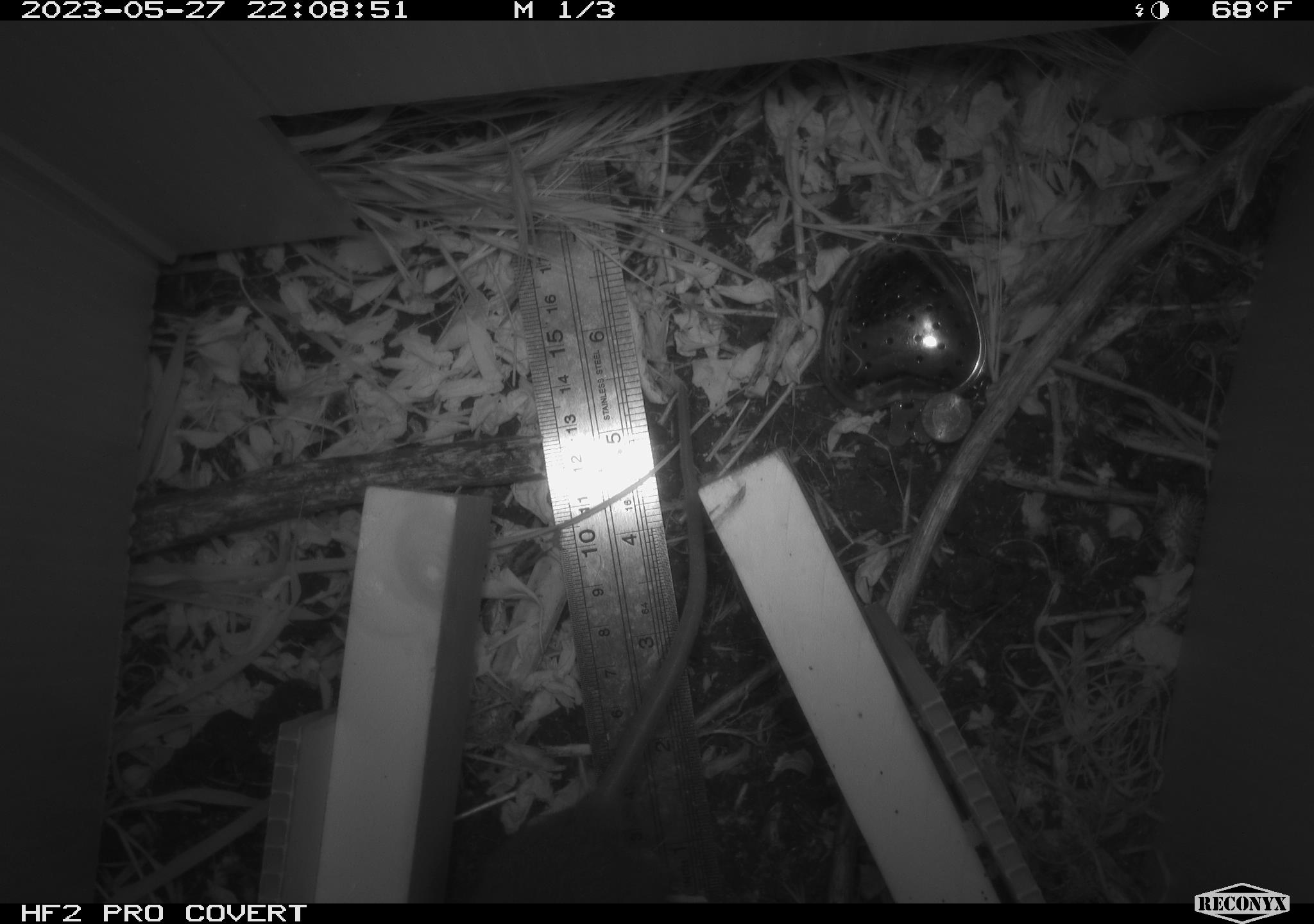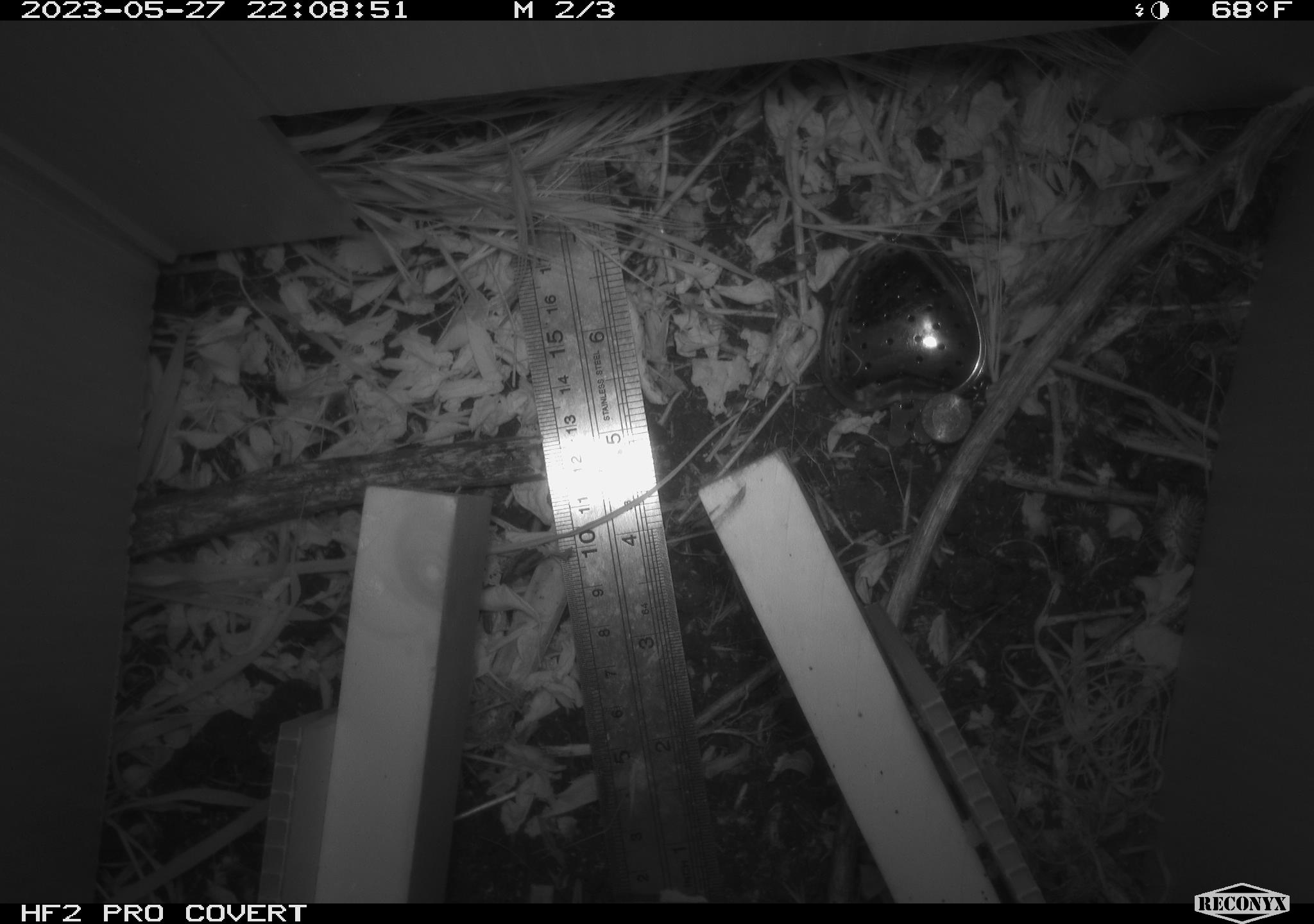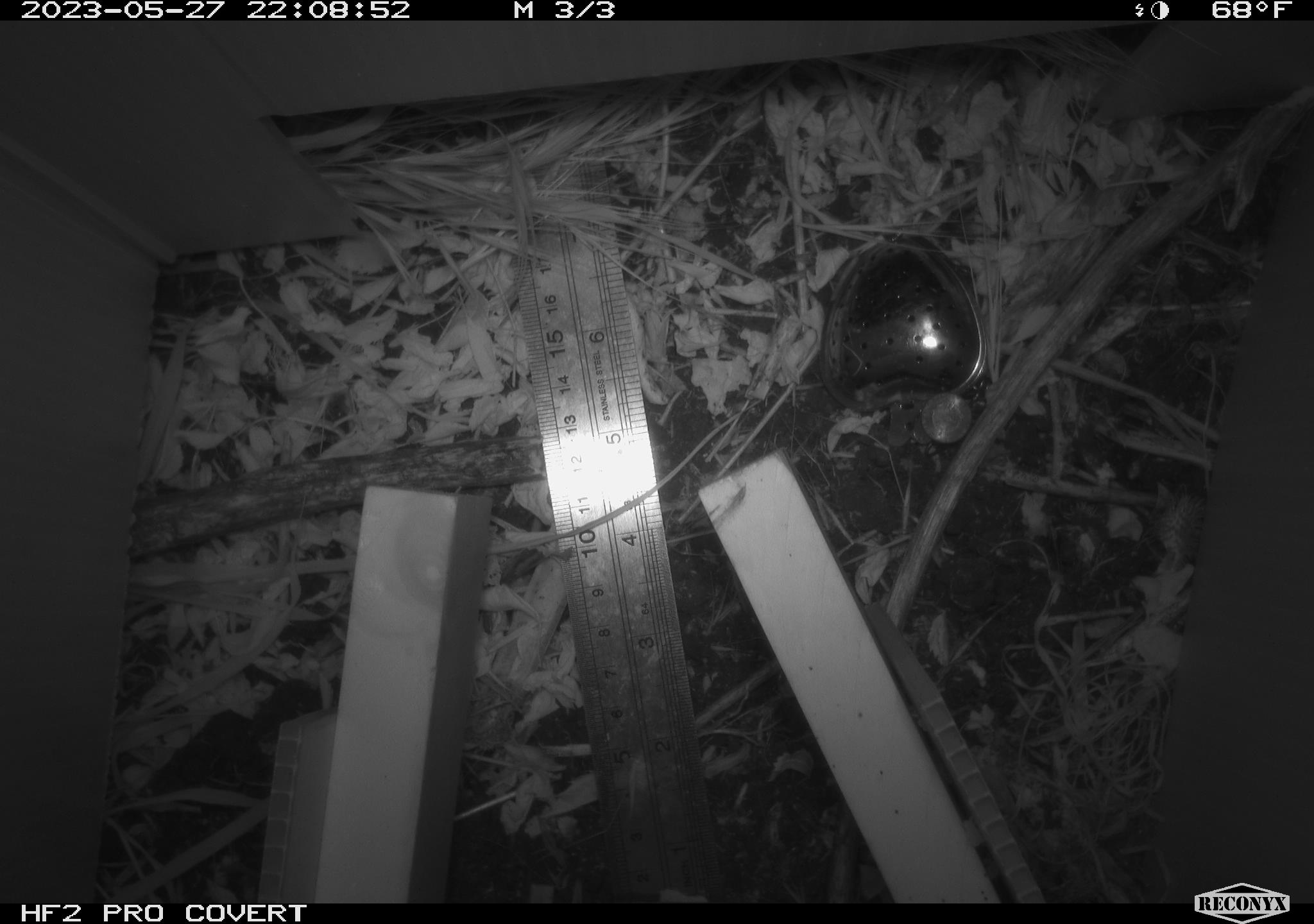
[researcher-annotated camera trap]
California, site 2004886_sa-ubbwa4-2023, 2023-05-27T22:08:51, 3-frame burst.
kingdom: Animalia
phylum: Chordata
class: Mammalia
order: Rodentia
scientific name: Rodentia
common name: mouse species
Mouse species (Rodentia).